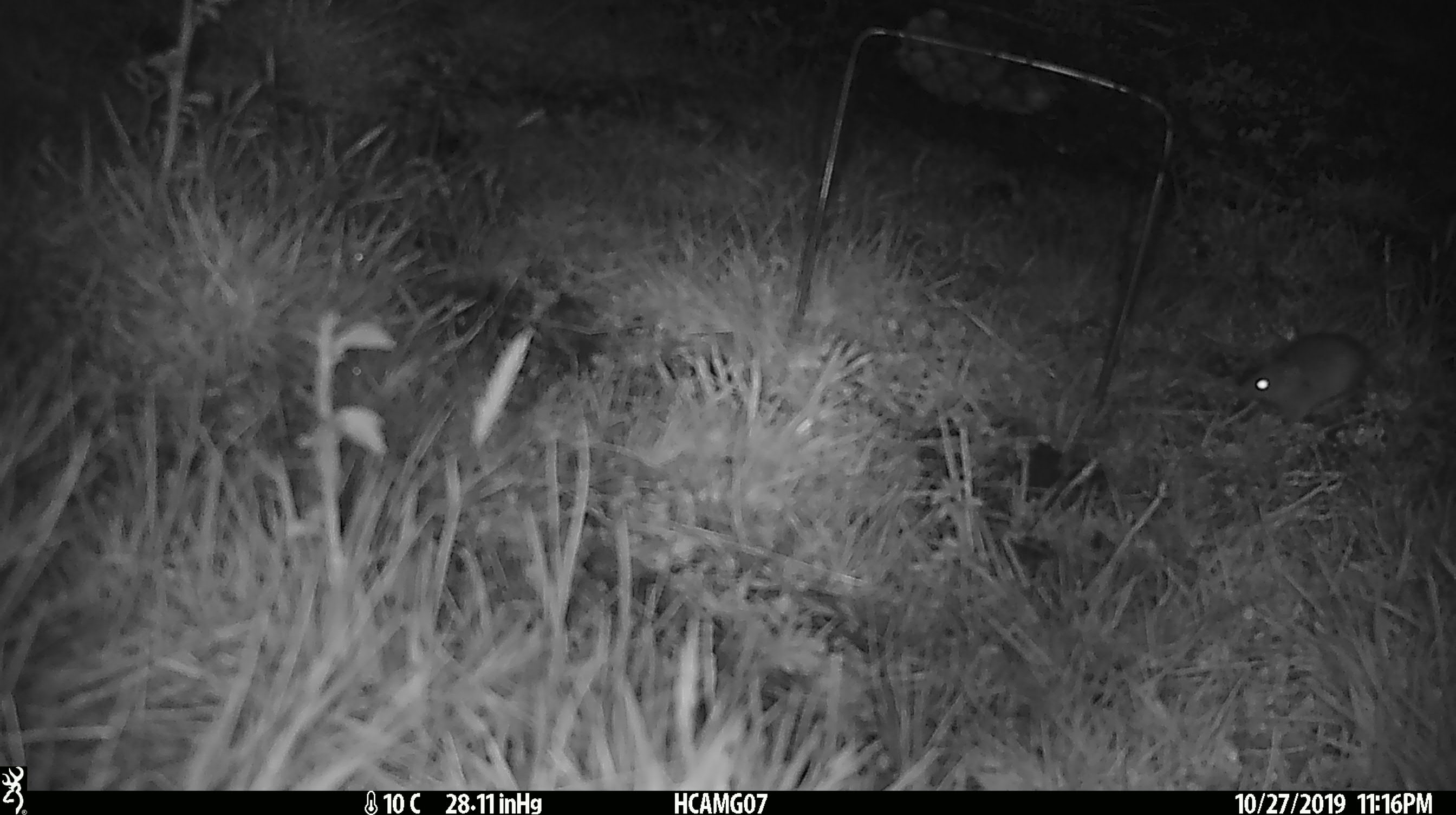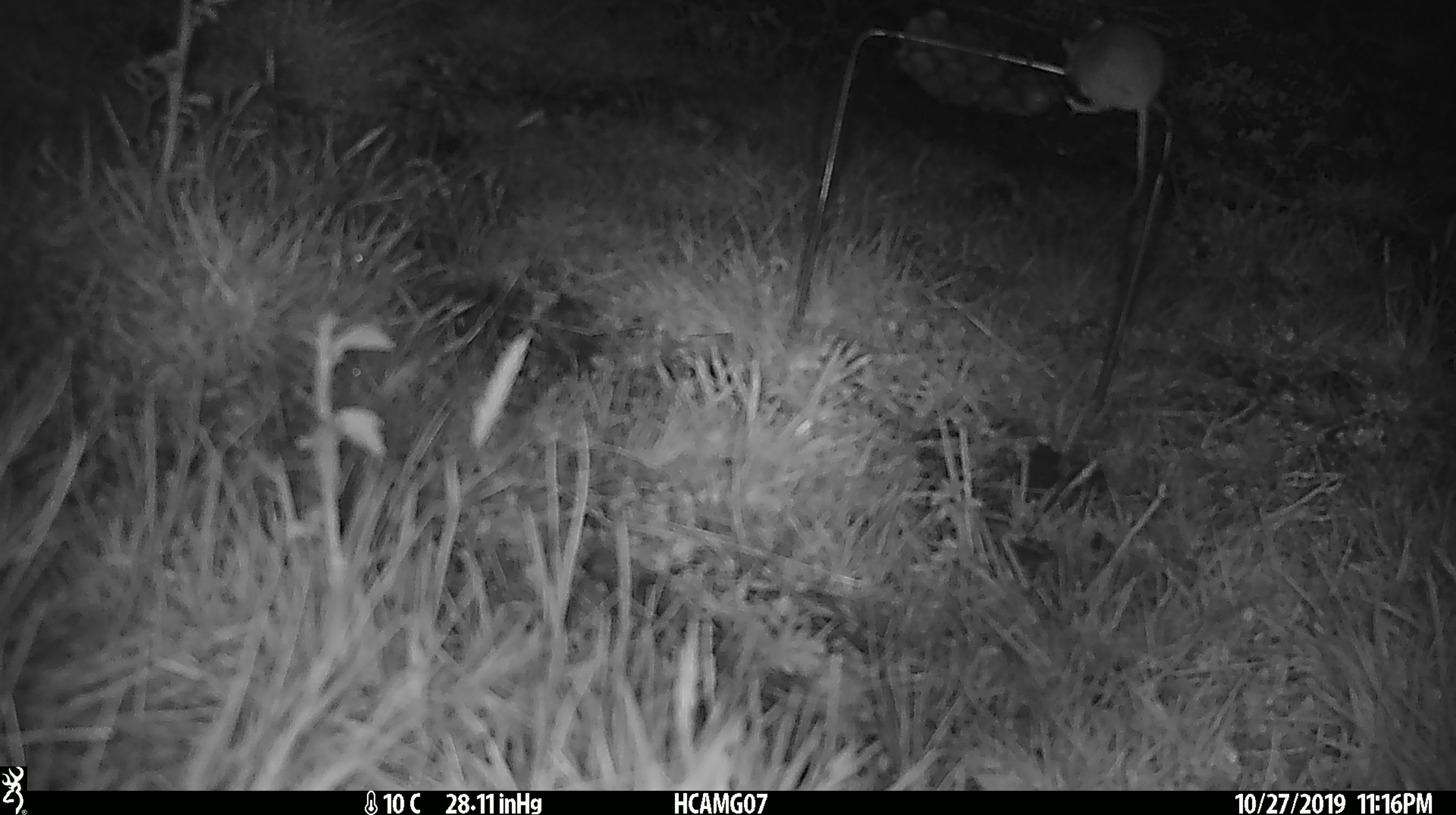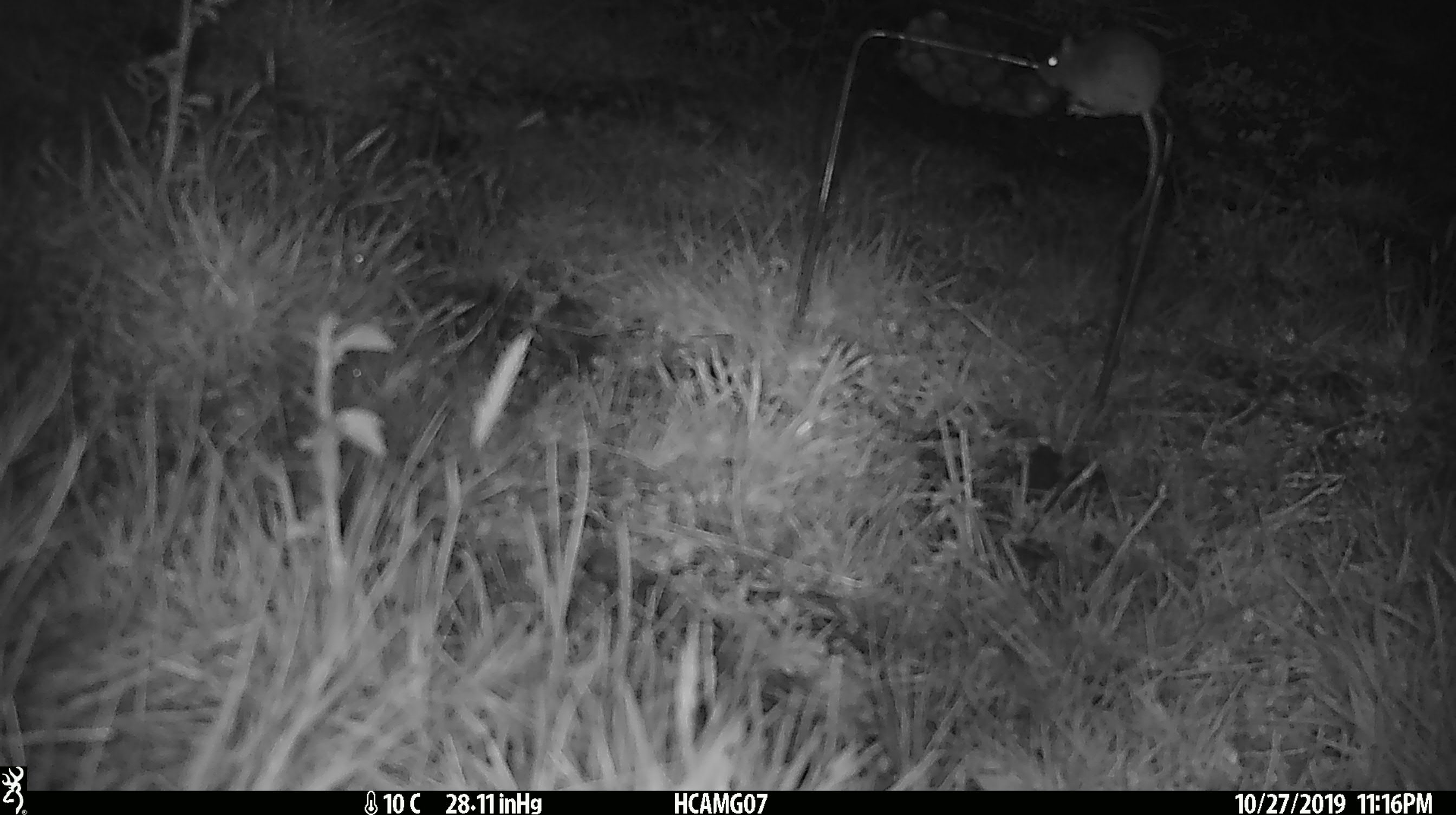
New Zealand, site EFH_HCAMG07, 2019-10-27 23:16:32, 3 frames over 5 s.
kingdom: Animalia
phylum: Chordata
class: Mammalia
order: Rodentia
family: Muridae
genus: Mus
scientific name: Mus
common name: mouse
Mouse (Mus).